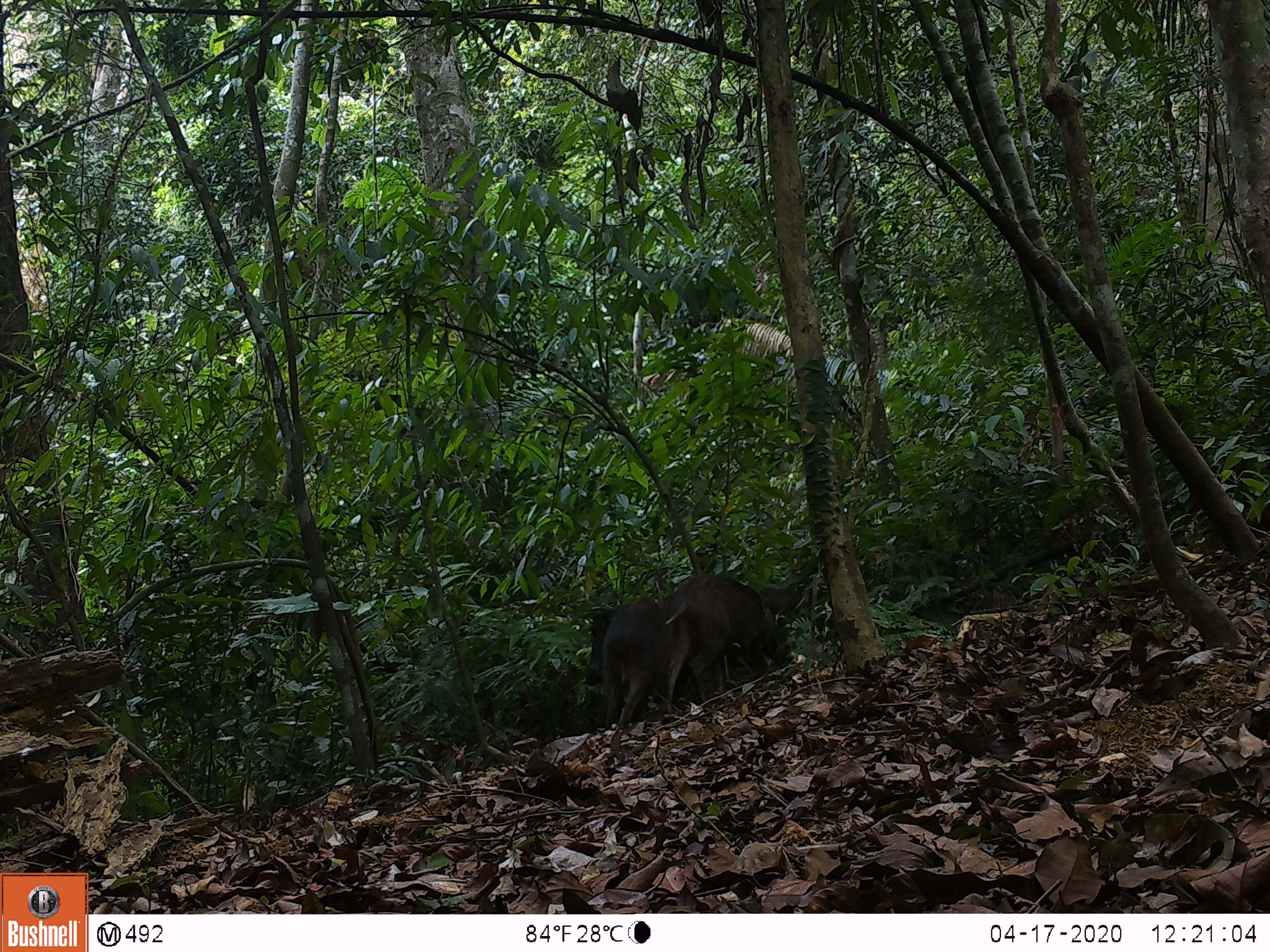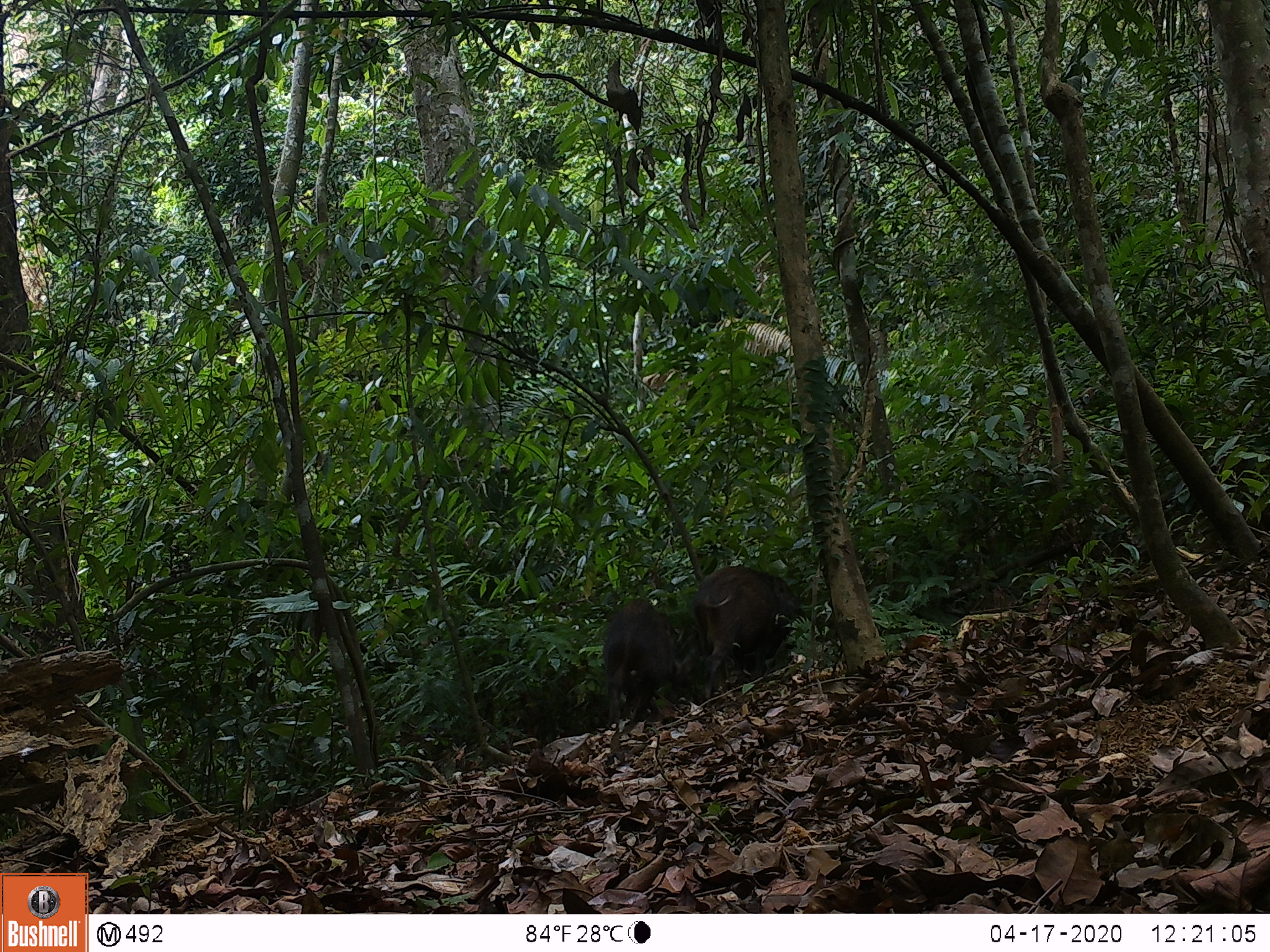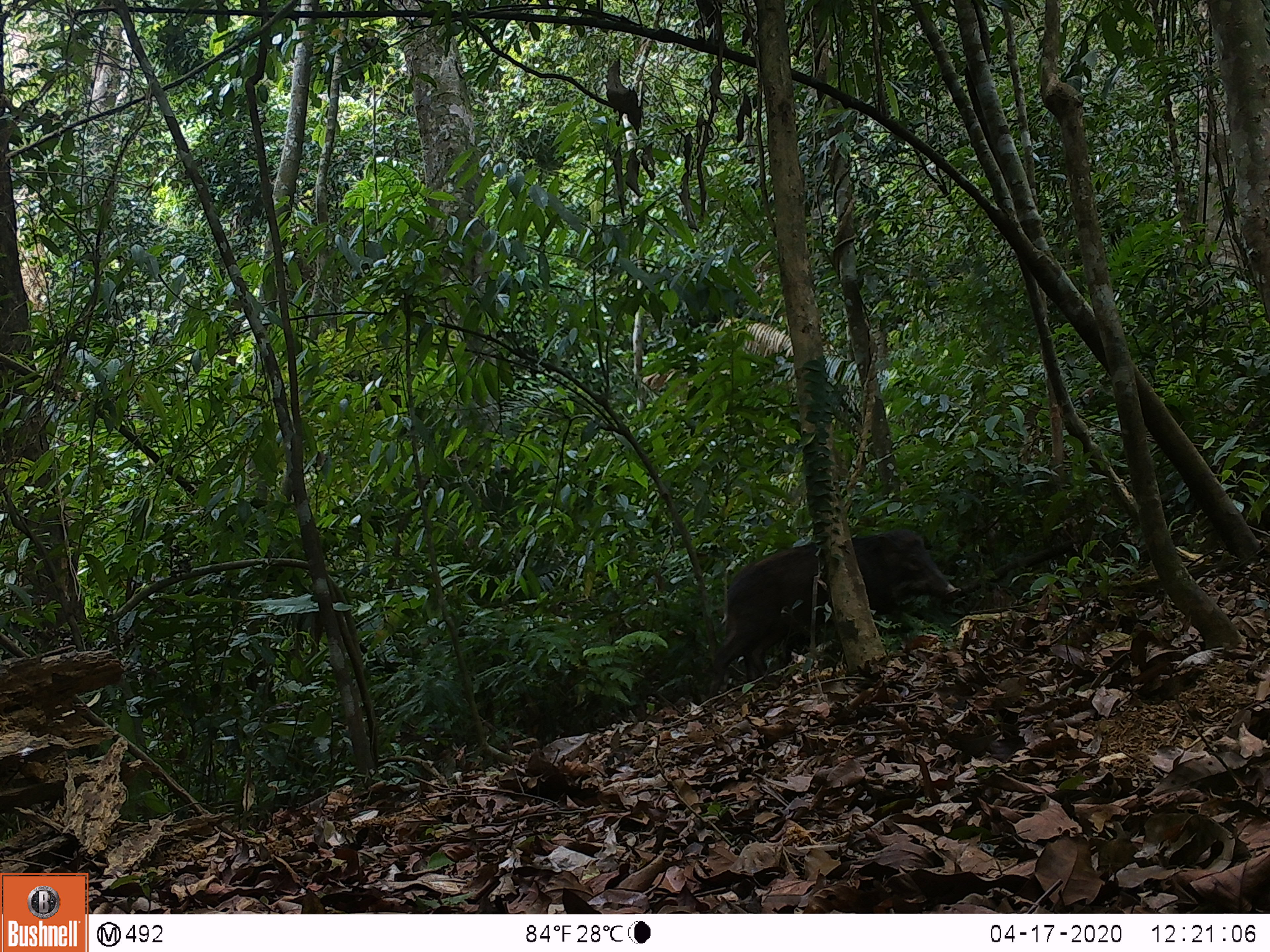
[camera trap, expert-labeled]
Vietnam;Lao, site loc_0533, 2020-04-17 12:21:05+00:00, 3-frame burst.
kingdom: Animalia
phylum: Chordata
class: Mammalia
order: Artiodactyla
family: Suidae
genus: Sus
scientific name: Sus scrofa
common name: eurasian wild pig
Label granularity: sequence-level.